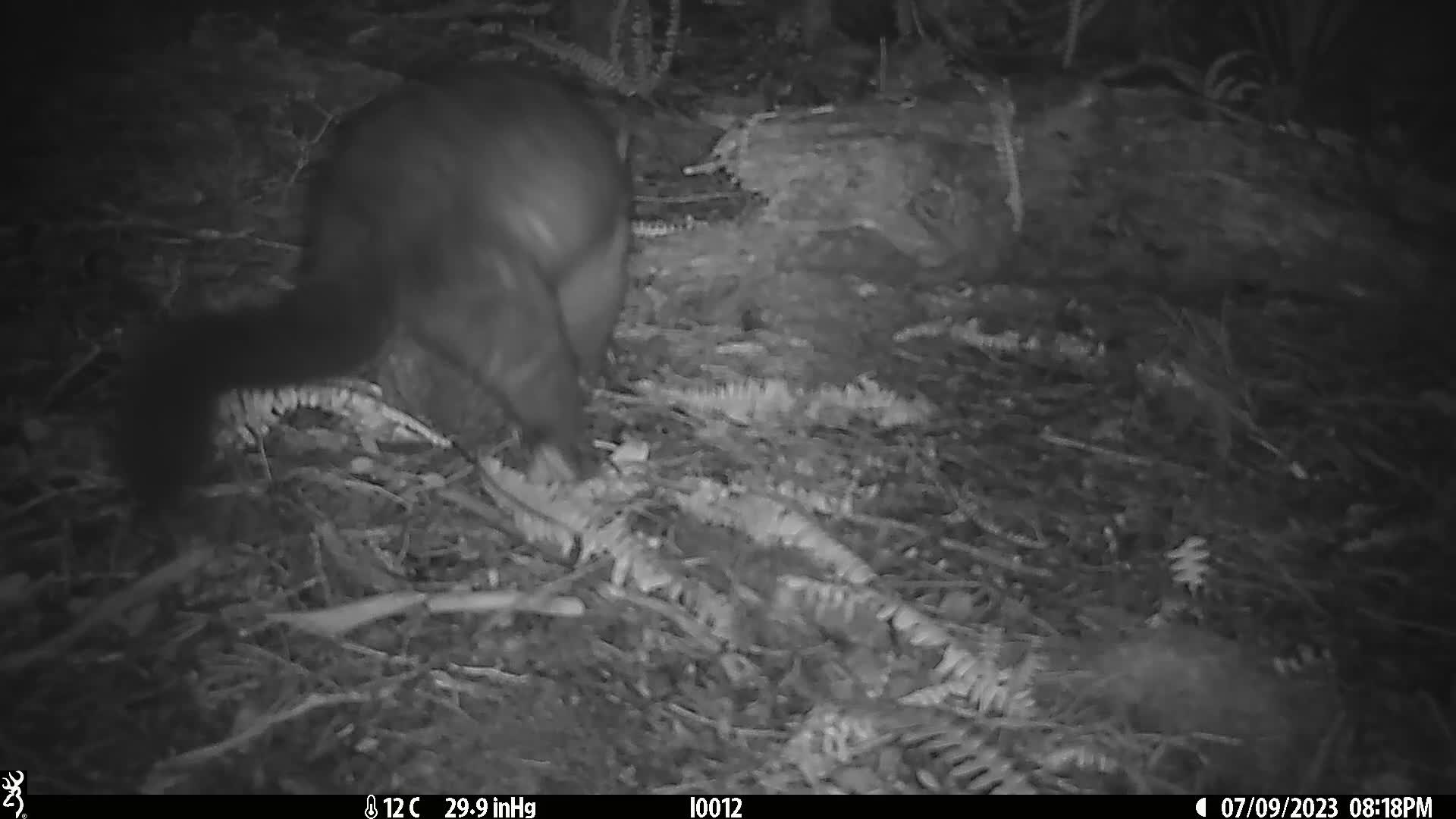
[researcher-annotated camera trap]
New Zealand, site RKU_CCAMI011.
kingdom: Animalia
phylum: Chordata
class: Mammalia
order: Diprotodontia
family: Phalangeridae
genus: Trichosurus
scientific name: Trichosurus vulpecula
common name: common brushtail possum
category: possum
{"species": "possum (common brushtail possum) (Trichosurus vulpecula)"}